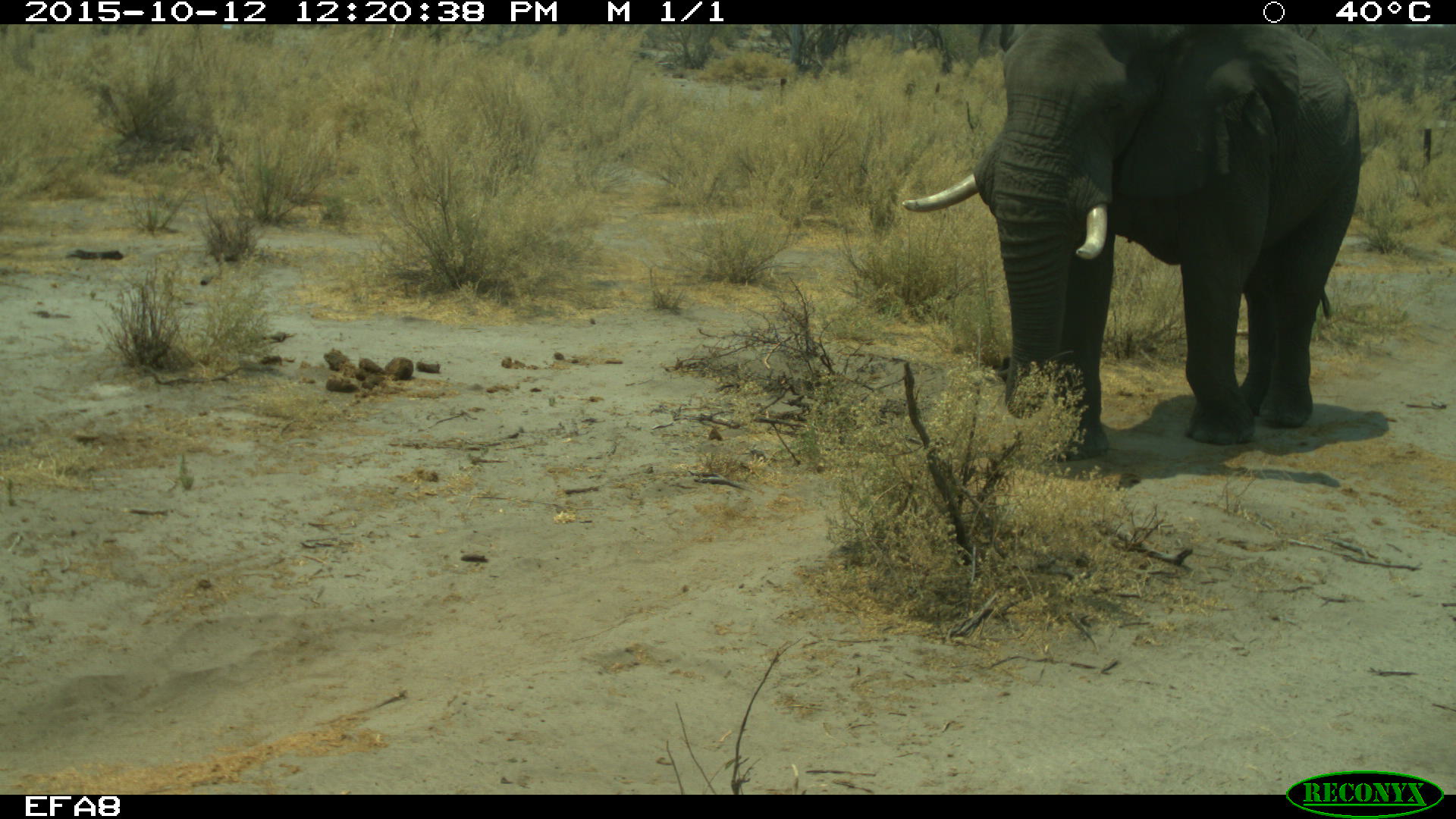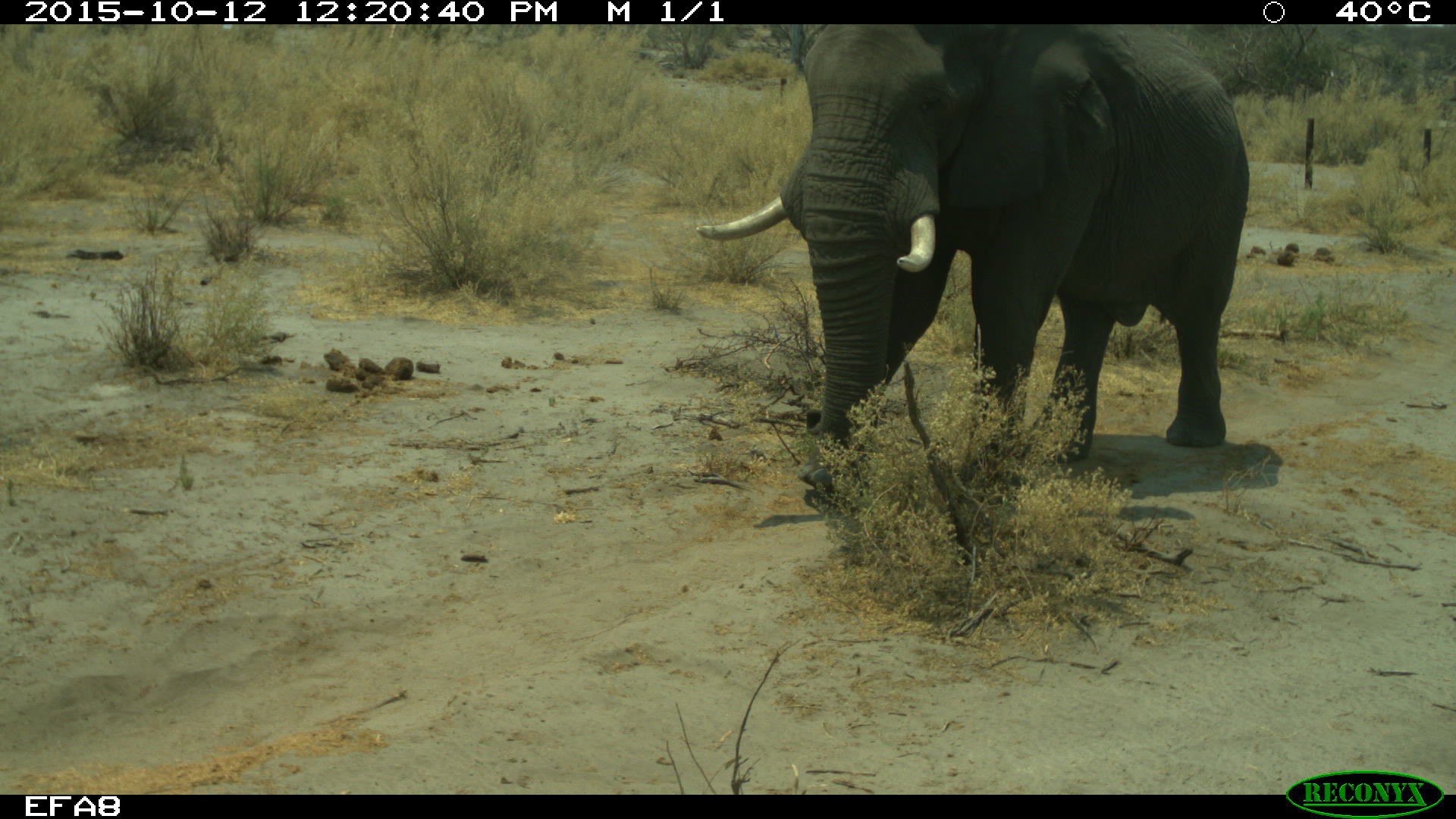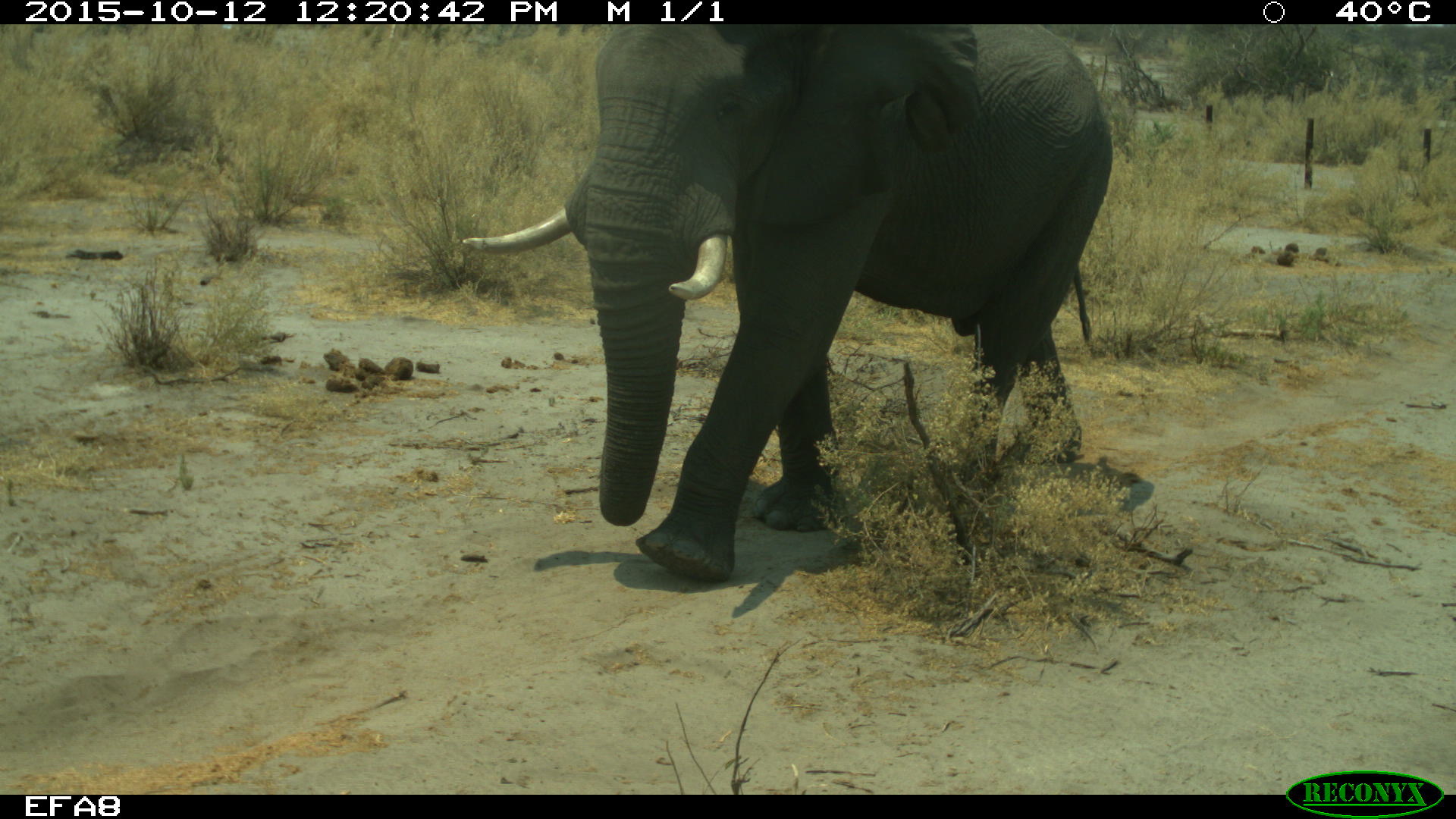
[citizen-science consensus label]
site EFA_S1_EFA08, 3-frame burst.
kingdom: Animalia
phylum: Chordata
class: Mammalia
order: Proboscidea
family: Elephantidae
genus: Loxodonta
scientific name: Loxodonta africana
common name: african bush elephant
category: elephant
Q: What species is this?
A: Elephant (african bush elephant) (Loxodonta africana).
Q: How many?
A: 1.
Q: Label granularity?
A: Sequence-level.